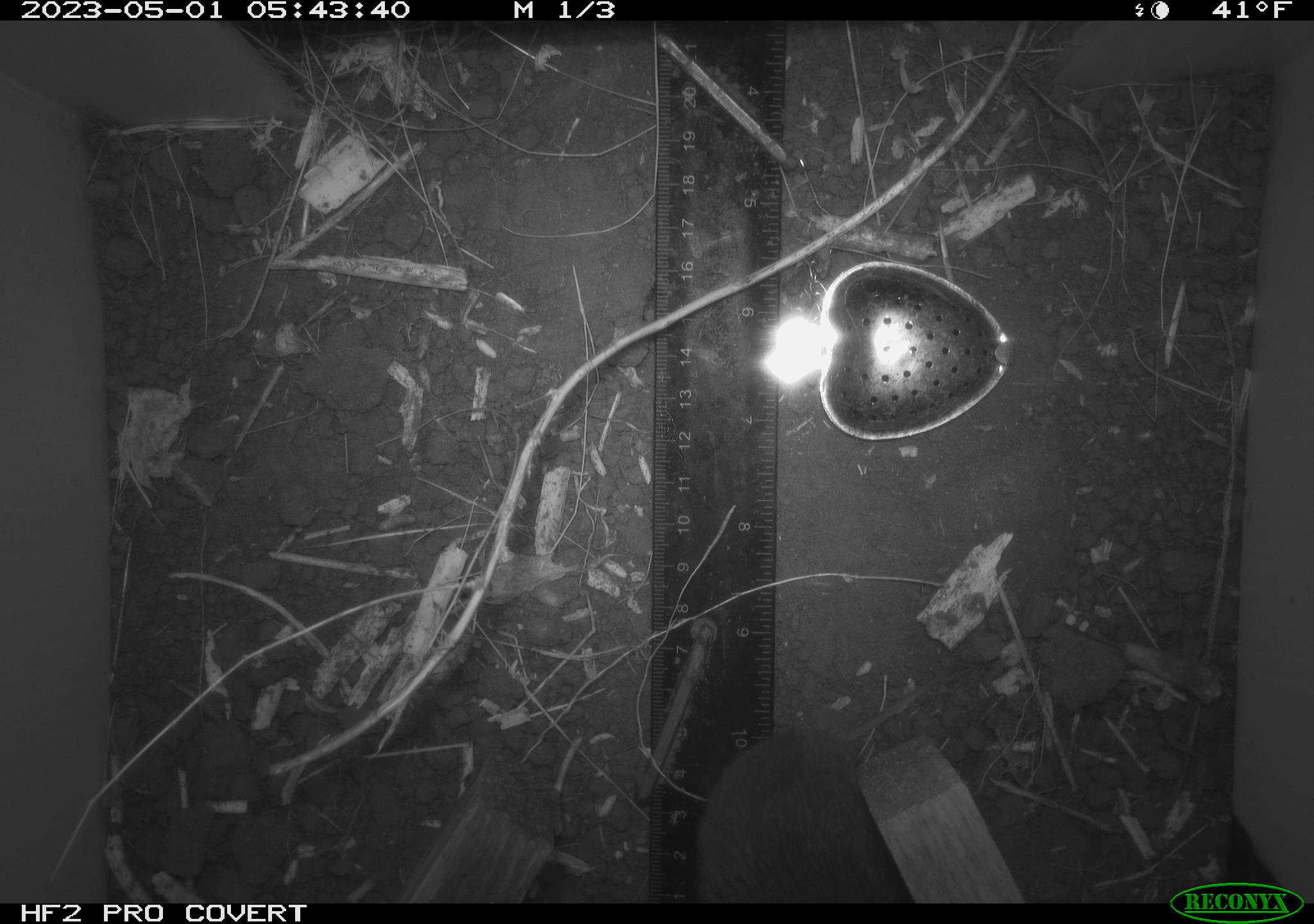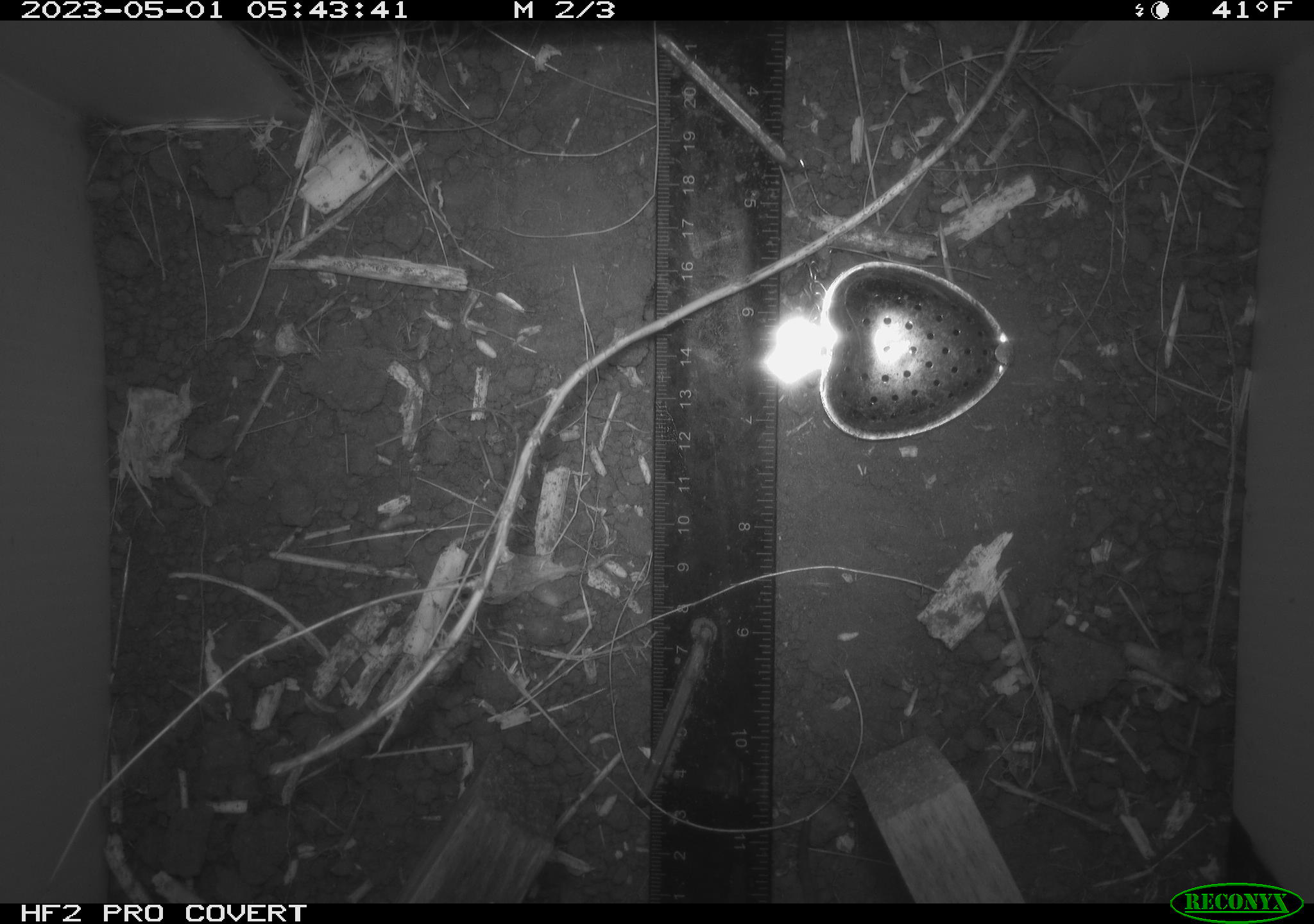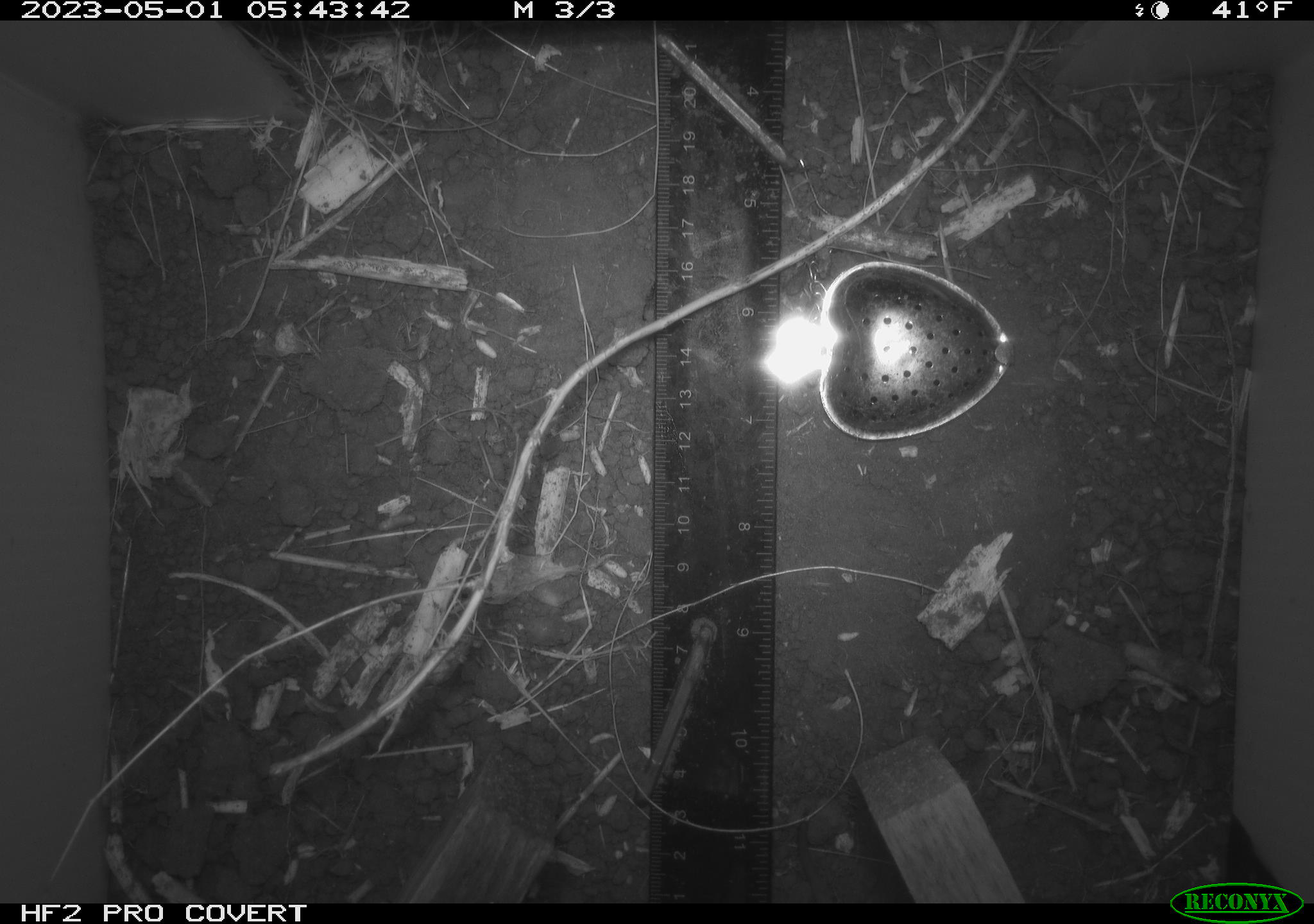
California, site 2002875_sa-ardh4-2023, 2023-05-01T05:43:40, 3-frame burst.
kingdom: Animalia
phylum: Chordata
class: Mammalia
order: Rodentia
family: Cricetidae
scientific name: Arvicolinae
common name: voles, lemmings, and muskrats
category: arvicolinae subfamily